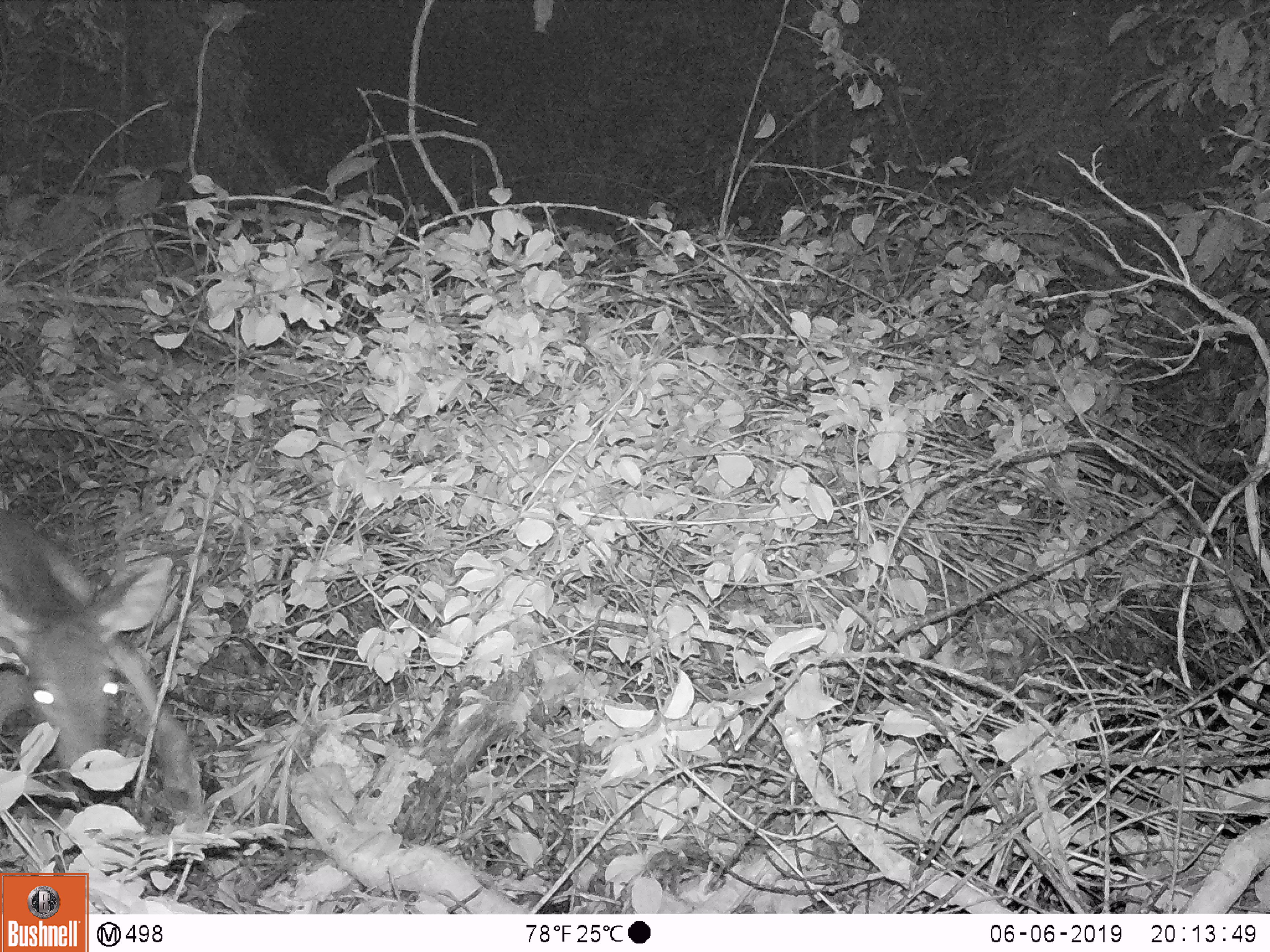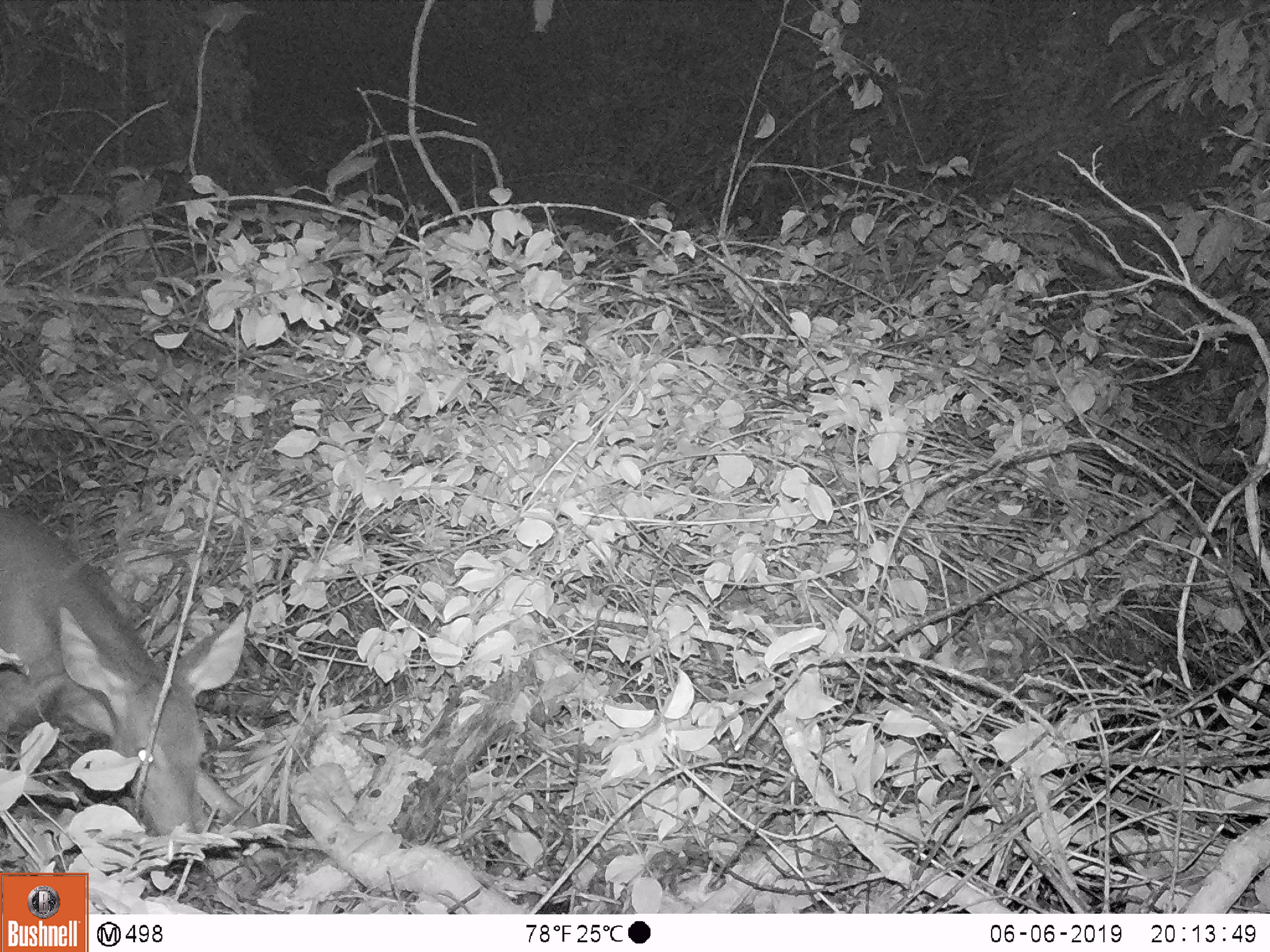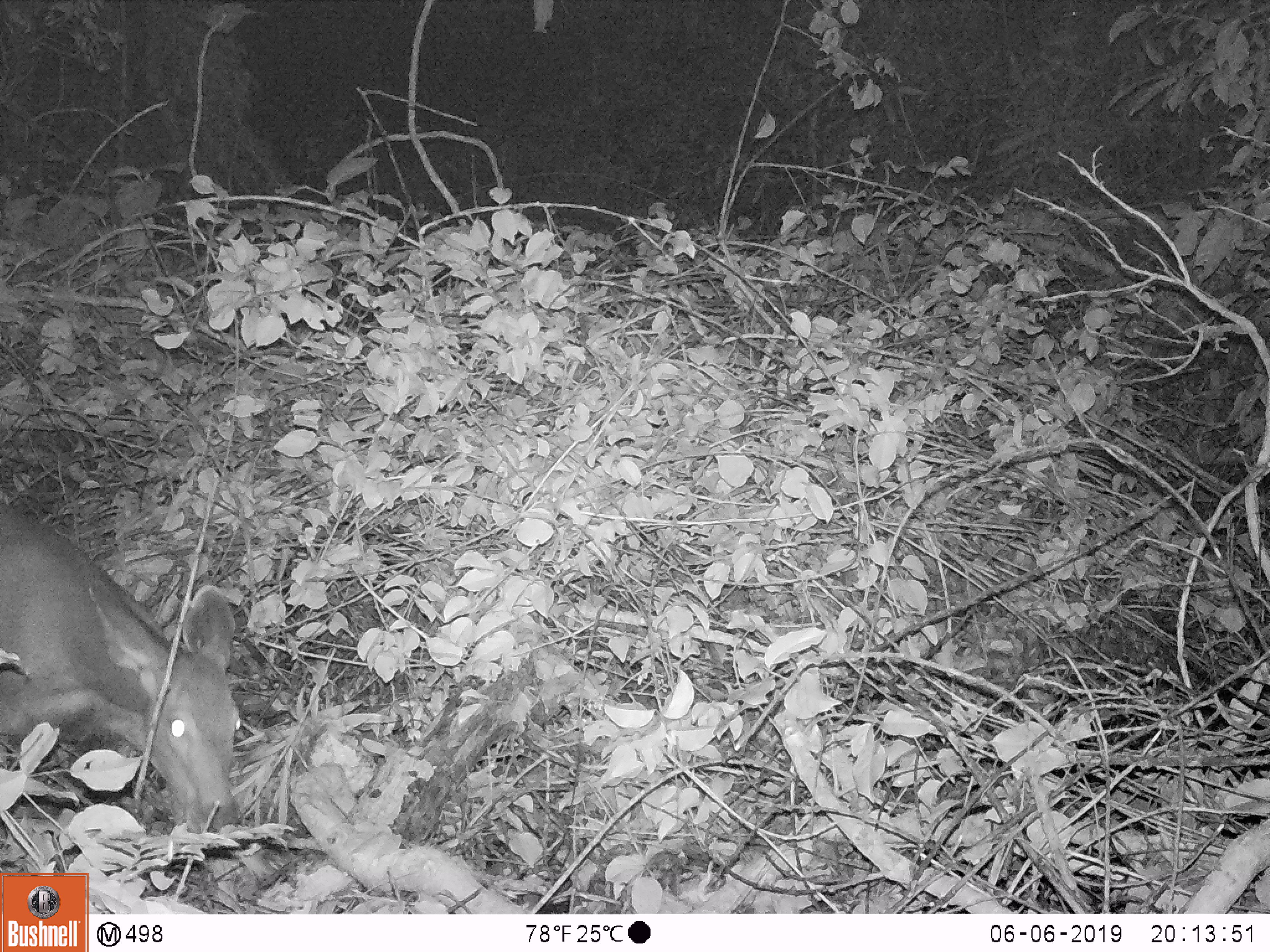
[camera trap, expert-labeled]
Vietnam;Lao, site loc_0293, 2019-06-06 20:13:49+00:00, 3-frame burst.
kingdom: Animalia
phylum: Chordata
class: Mammalia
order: Artiodactyla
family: Cervidae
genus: Rusa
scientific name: Rusa unicolor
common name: sambar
Sambar (Rusa unicolor). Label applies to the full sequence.